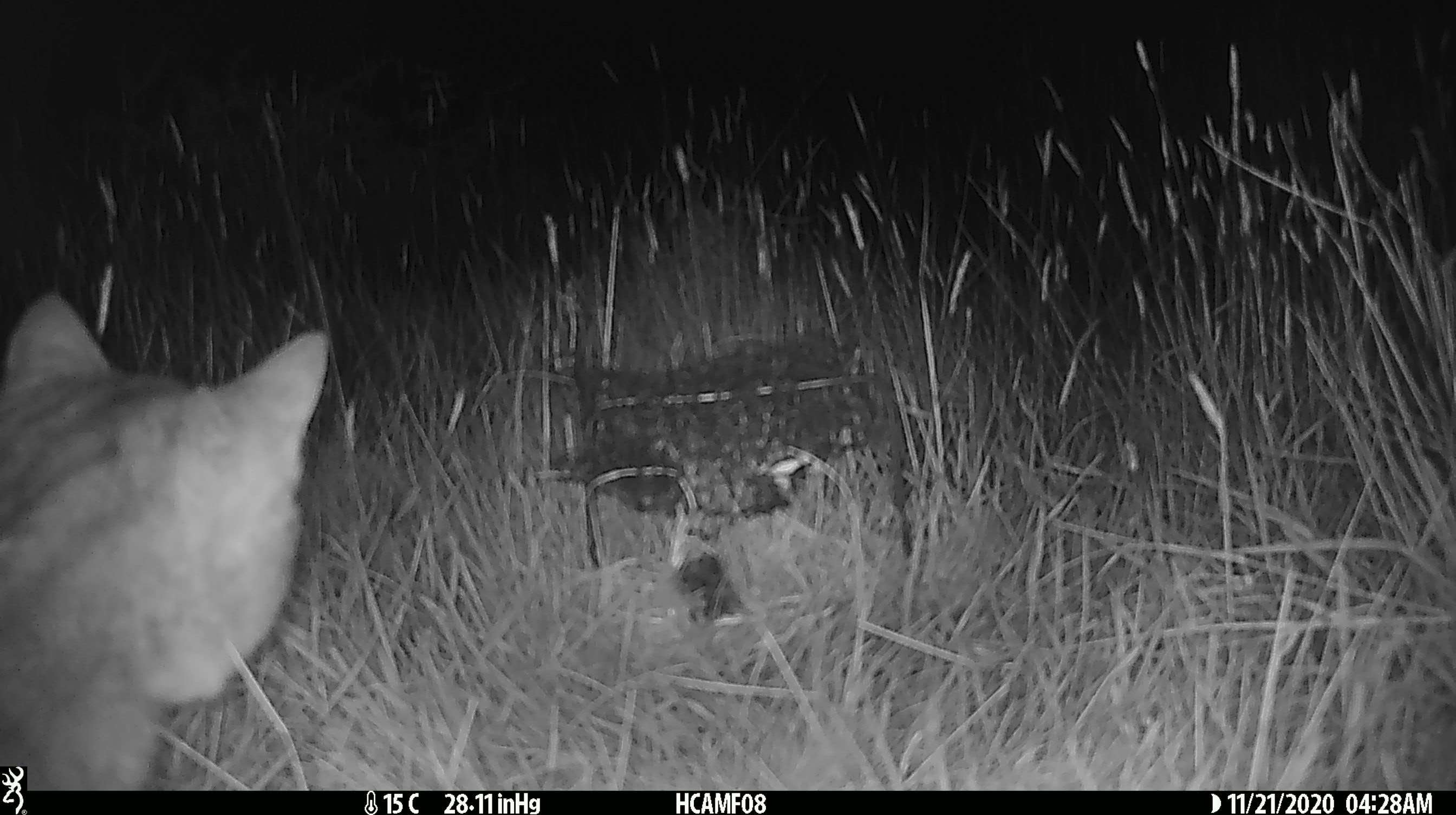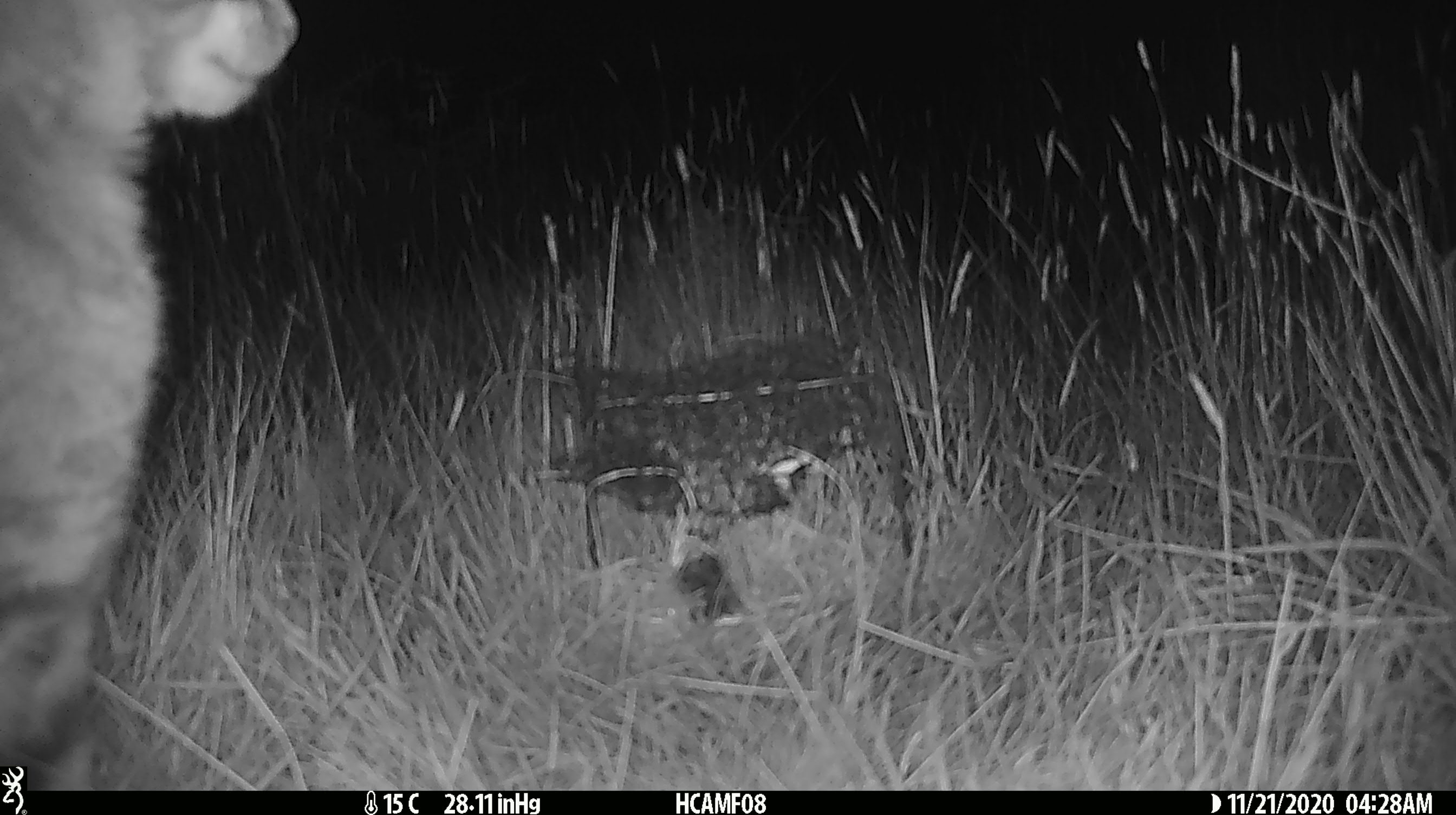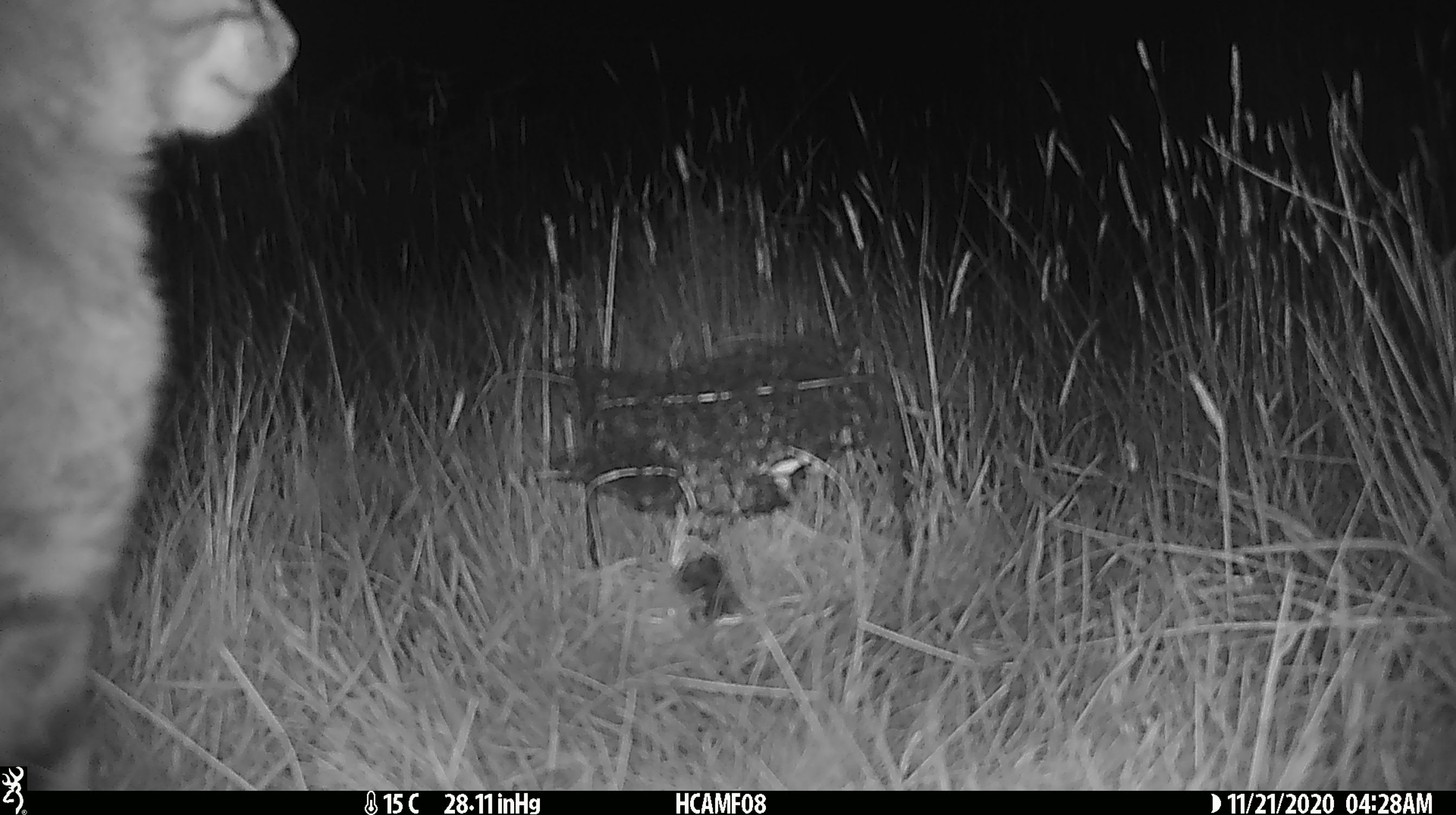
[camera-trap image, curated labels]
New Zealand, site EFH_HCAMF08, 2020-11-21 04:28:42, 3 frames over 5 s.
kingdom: Animalia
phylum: Chordata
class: Mammalia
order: Carnivora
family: Felidae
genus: Felis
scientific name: Felis catus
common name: domestic cat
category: cat